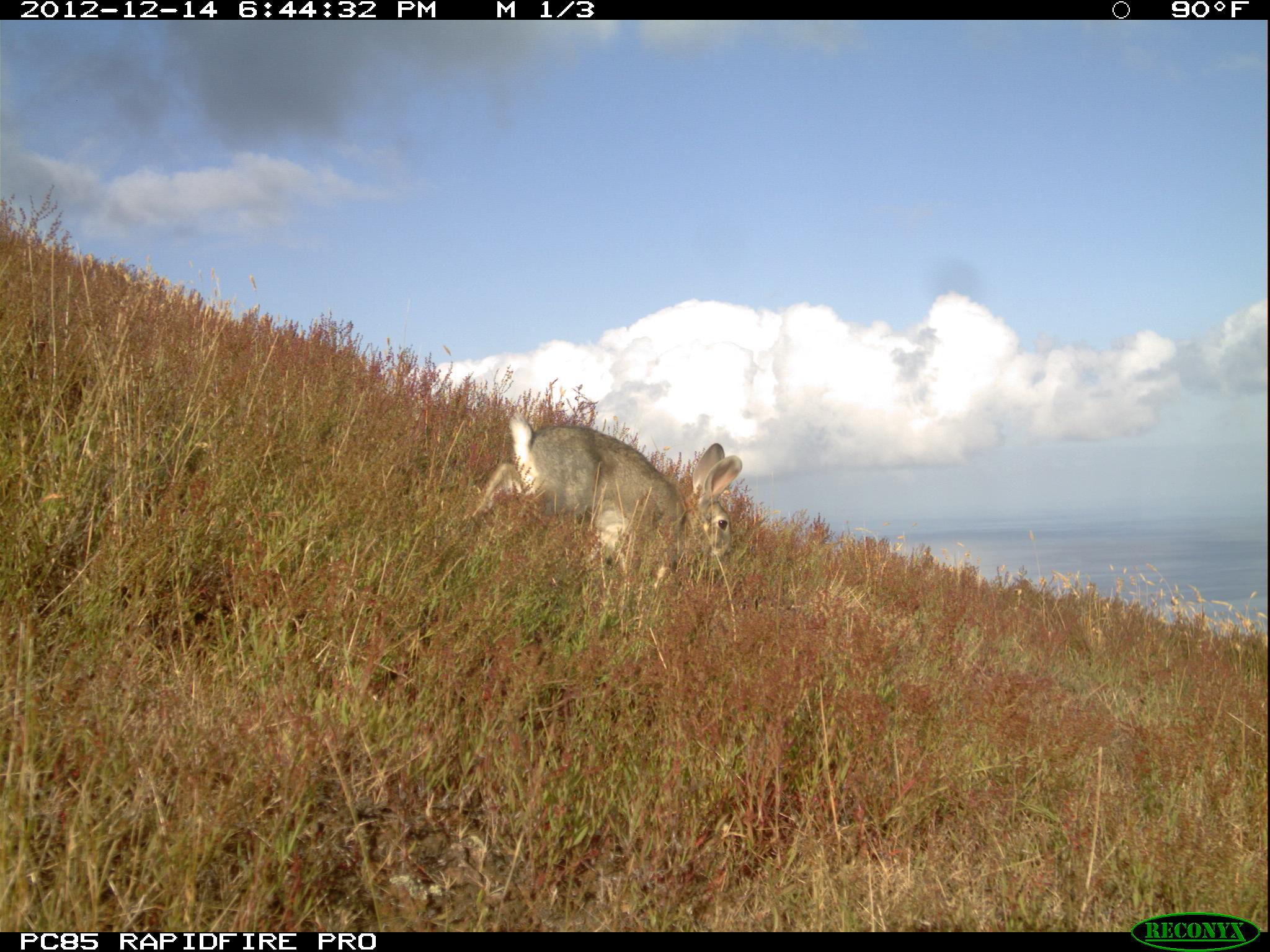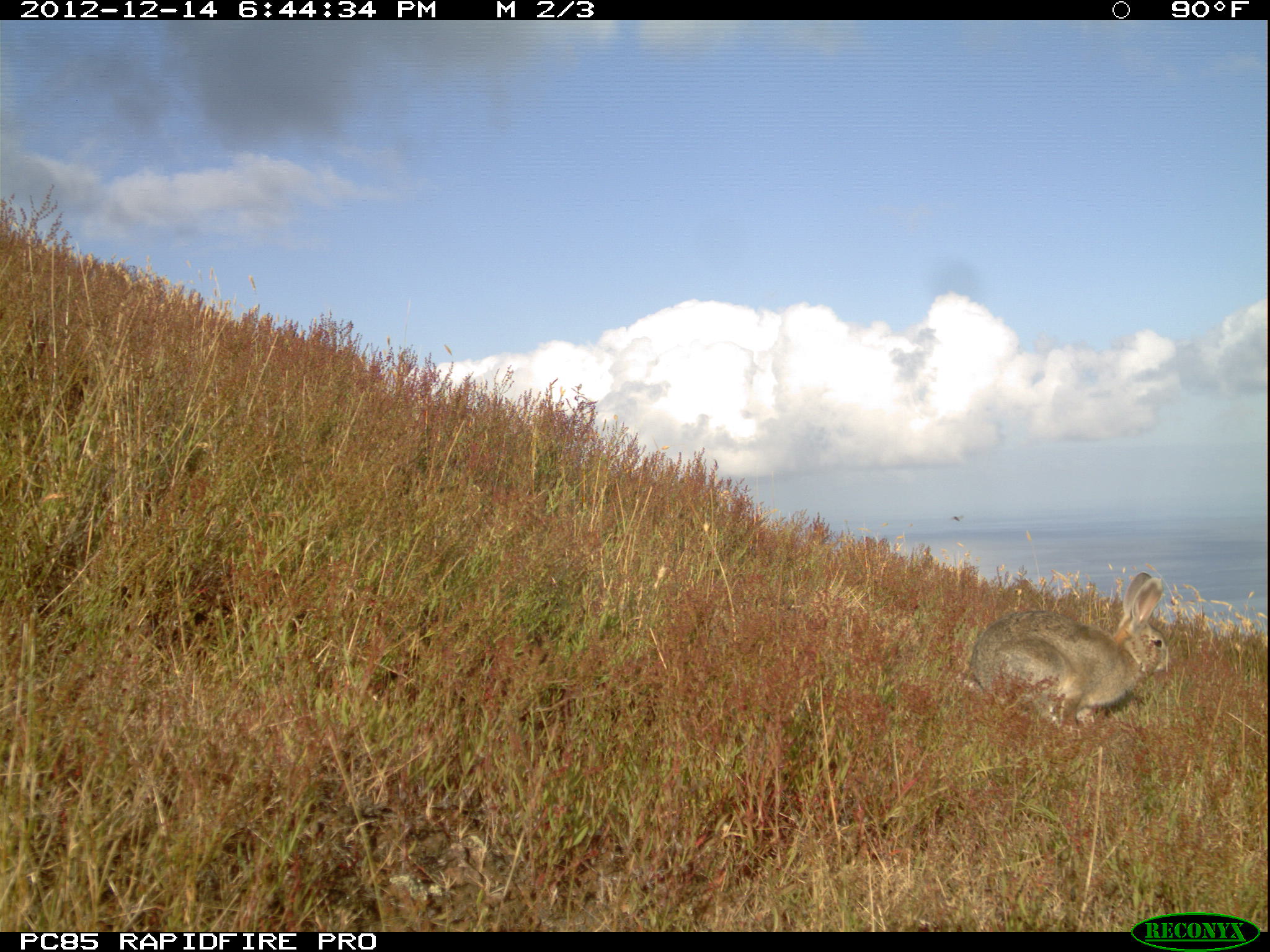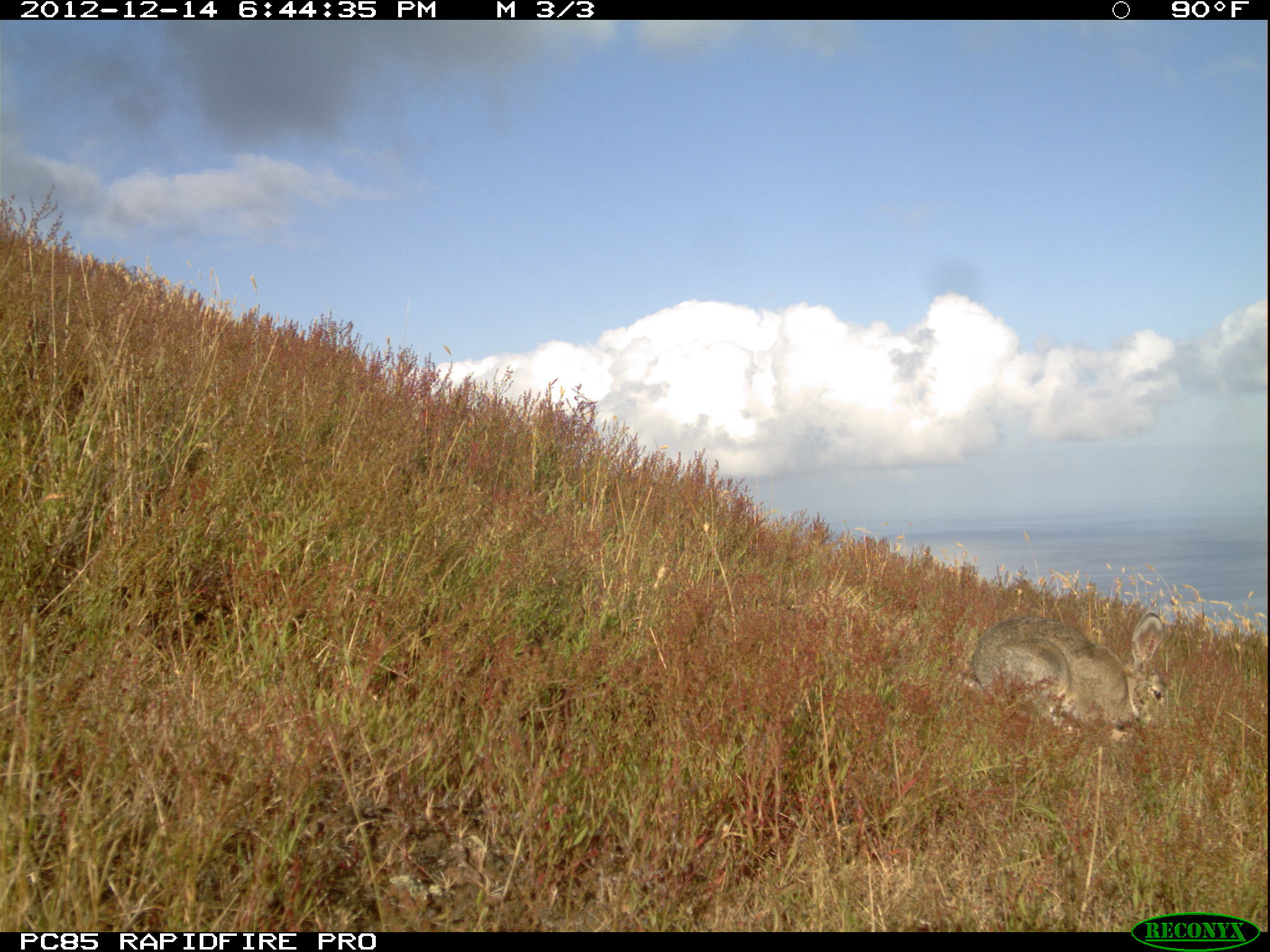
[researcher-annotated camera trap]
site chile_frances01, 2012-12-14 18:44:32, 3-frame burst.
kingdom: Animalia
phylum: Chordata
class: Mammalia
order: Lagomorpha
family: Leporidae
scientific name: Leporidae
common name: rabbits and hares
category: rabbit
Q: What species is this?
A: Rabbit (rabbits and hares) (Leporidae).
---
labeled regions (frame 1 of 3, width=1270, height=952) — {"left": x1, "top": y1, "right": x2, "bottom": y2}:
rabbit: {"left": 459, "top": 413, "right": 743, "bottom": 593}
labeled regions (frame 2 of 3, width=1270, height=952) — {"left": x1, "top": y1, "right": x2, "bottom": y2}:
rabbit: {"left": 960, "top": 571, "right": 1167, "bottom": 736}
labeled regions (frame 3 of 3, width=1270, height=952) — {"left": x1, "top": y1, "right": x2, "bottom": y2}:
rabbit: {"left": 957, "top": 612, "right": 1173, "bottom": 746}